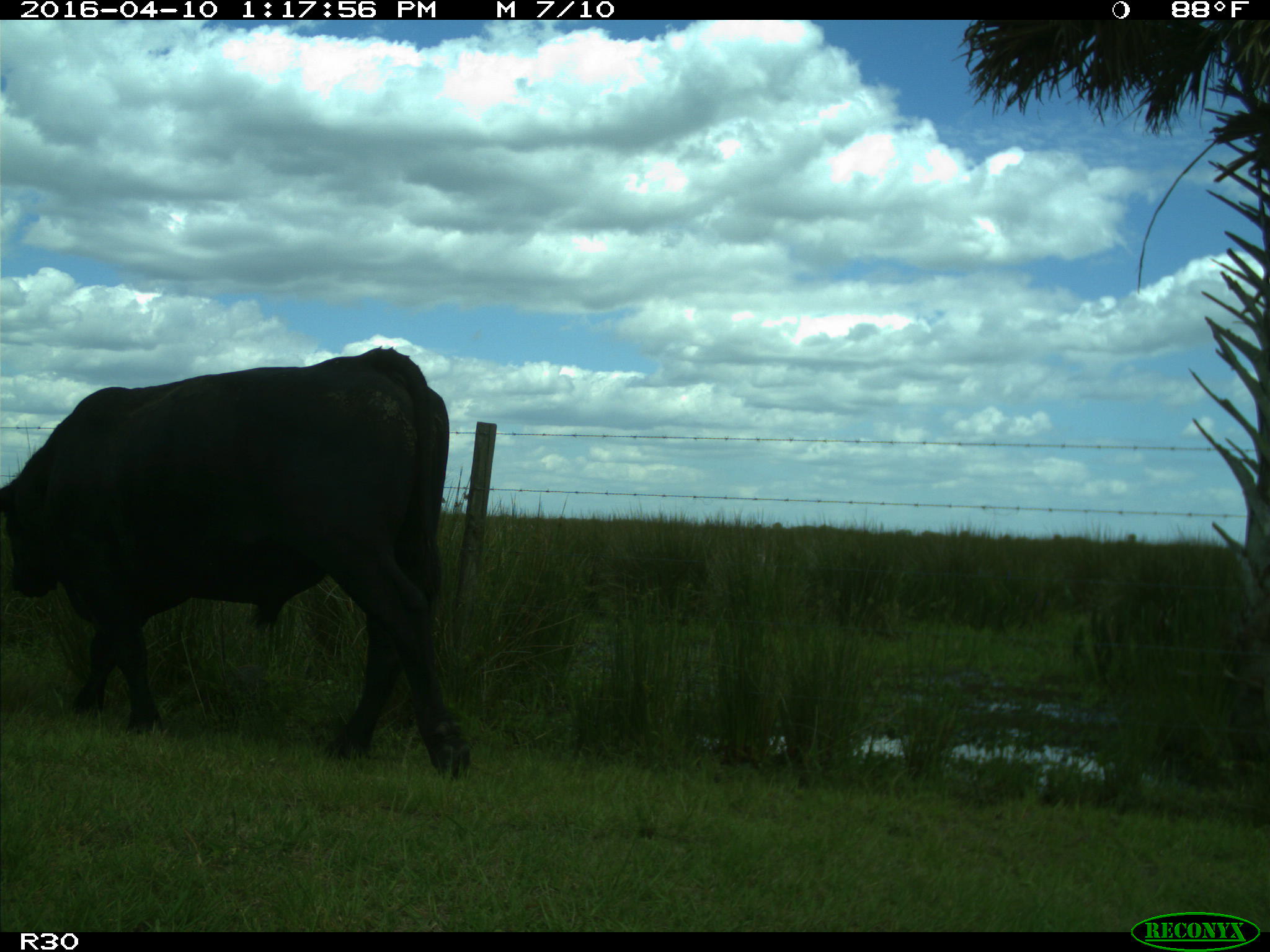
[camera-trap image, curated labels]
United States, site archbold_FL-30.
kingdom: Animalia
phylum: Chordata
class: Mammalia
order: Artiodactyla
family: Bovidae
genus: Bos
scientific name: Bos taurus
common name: domestic cow